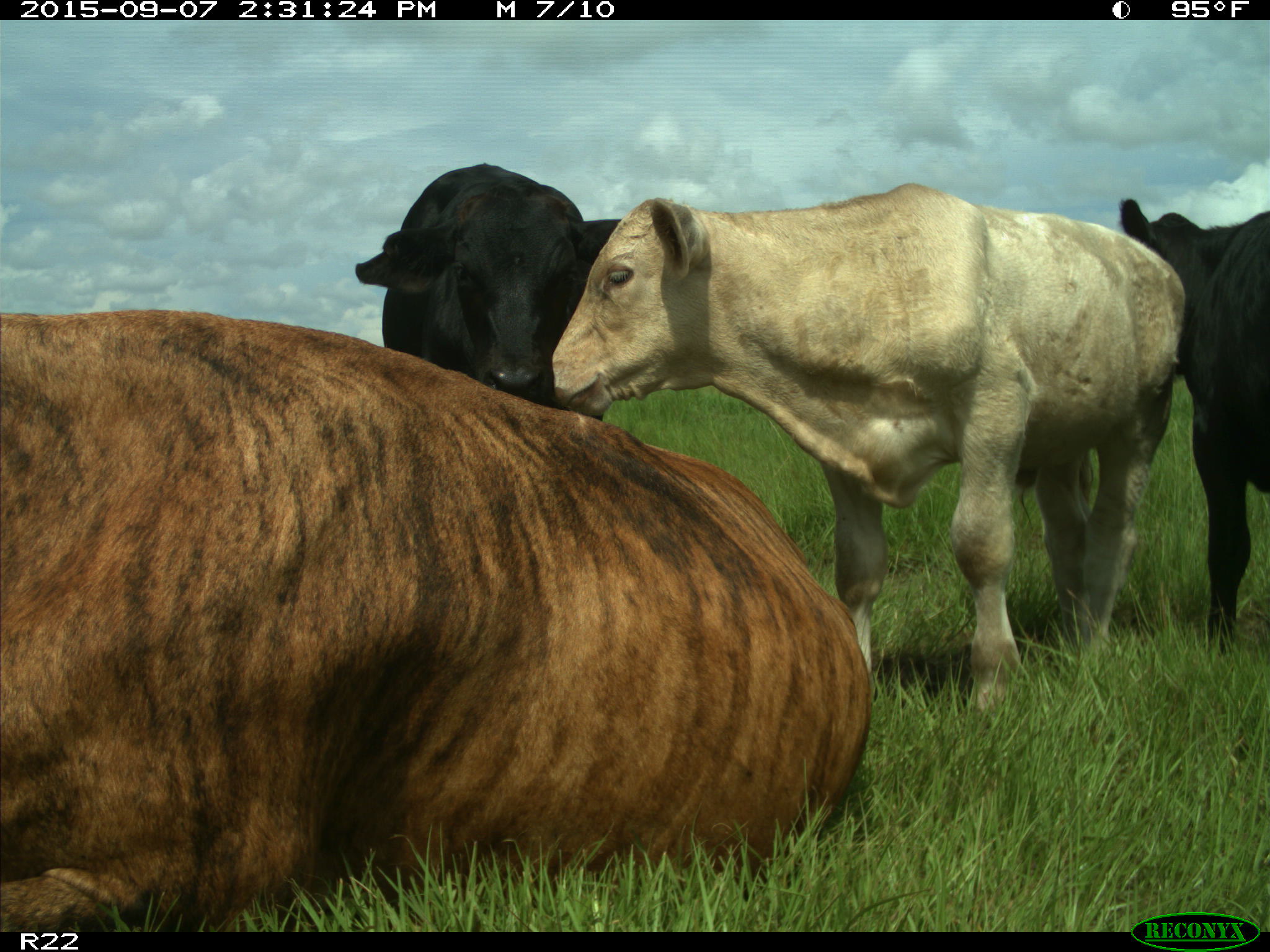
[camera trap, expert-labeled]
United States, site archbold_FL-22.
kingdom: Animalia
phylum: Chordata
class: Mammalia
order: Artiodactyla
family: Bovidae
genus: Bos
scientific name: Bos taurus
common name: domestic cow